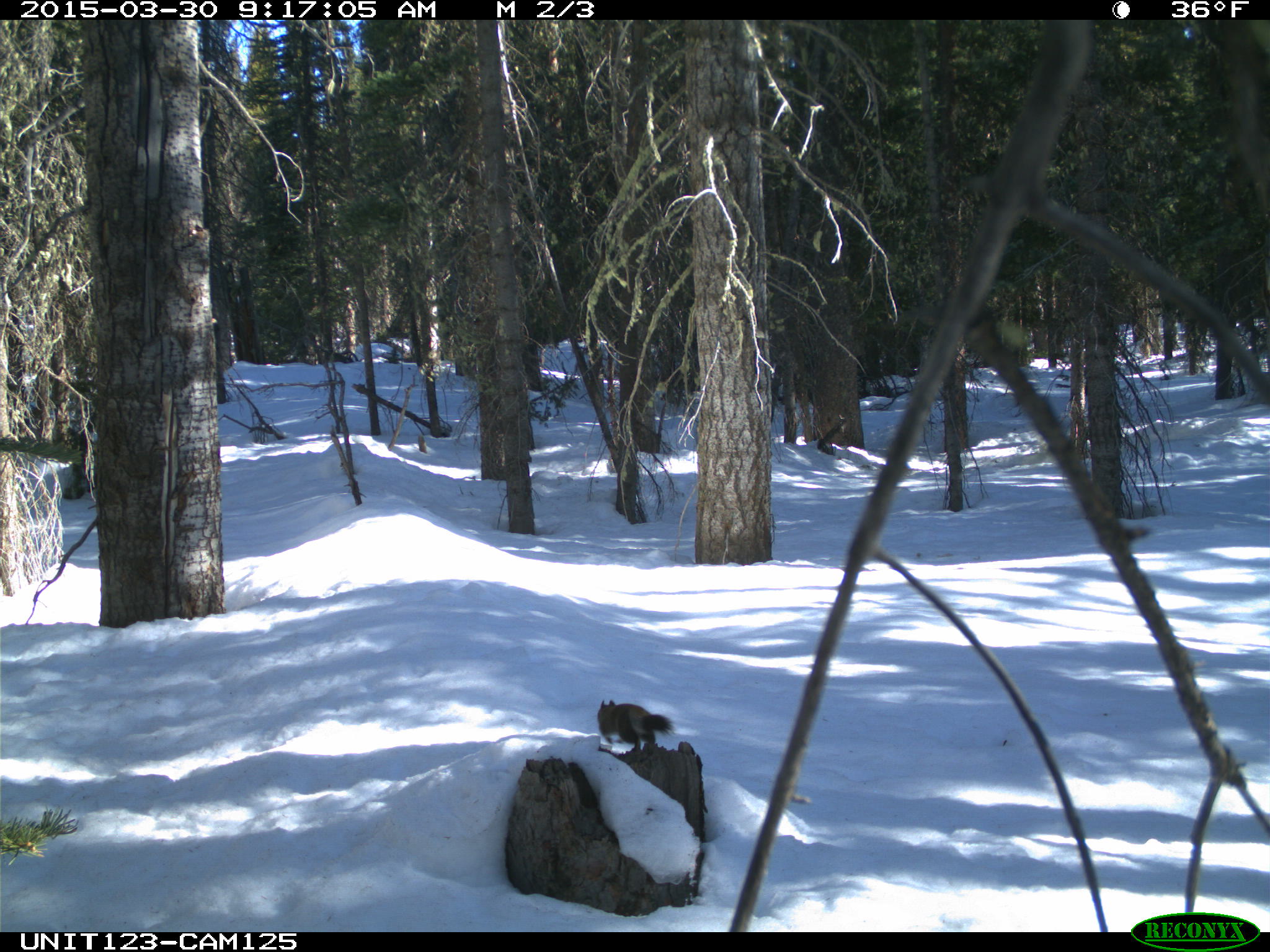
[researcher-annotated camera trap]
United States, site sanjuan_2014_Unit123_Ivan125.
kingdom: Animalia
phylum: Chordata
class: Mammalia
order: Rodentia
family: Sciuridae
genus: Tamiasciurus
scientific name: Tamiasciurus hudsonicus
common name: american red squirrel